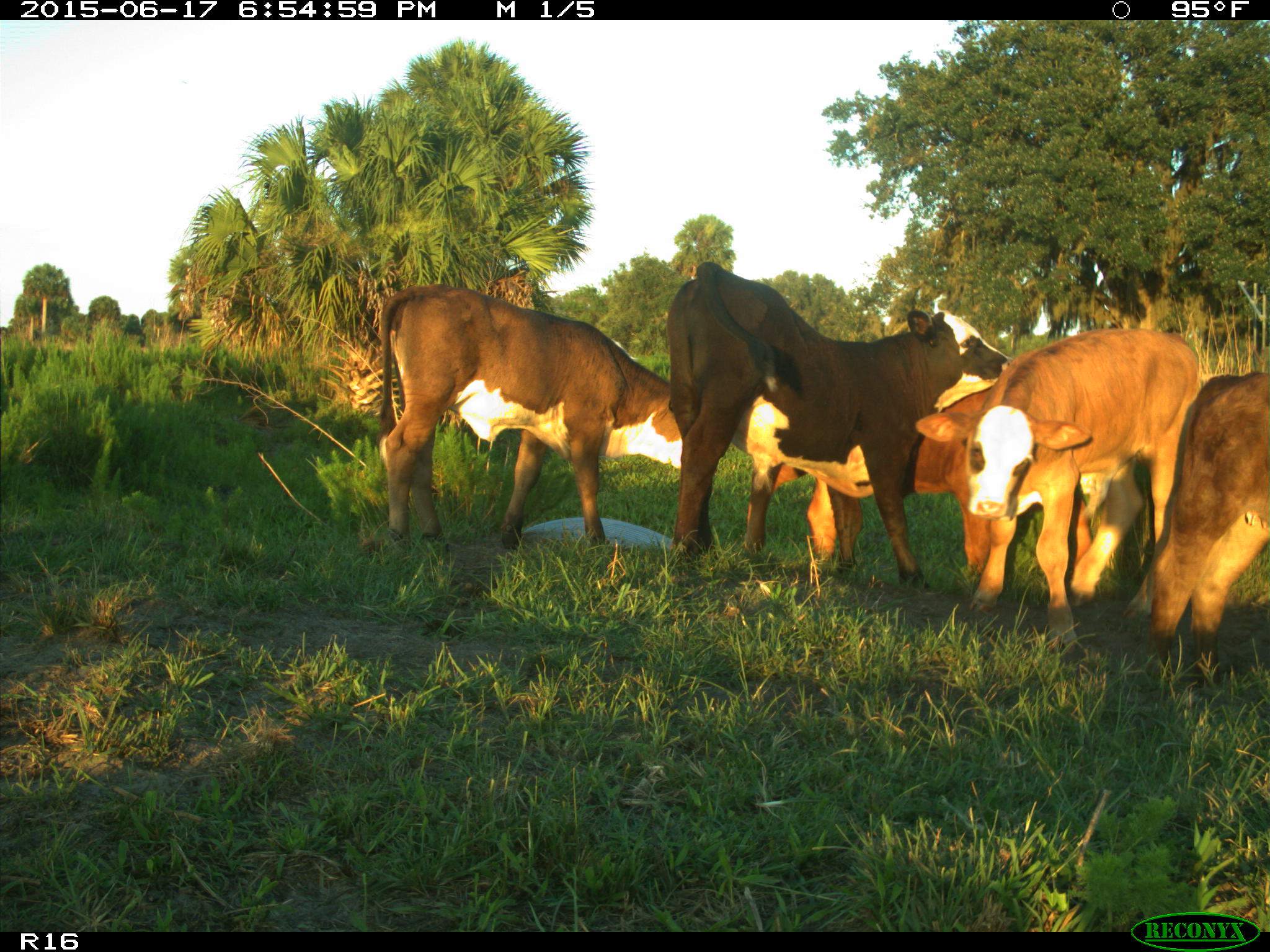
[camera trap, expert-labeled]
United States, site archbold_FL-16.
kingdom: Animalia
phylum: Chordata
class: Mammalia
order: Artiodactyla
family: Bovidae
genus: Bos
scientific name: Bos taurus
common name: domestic cow